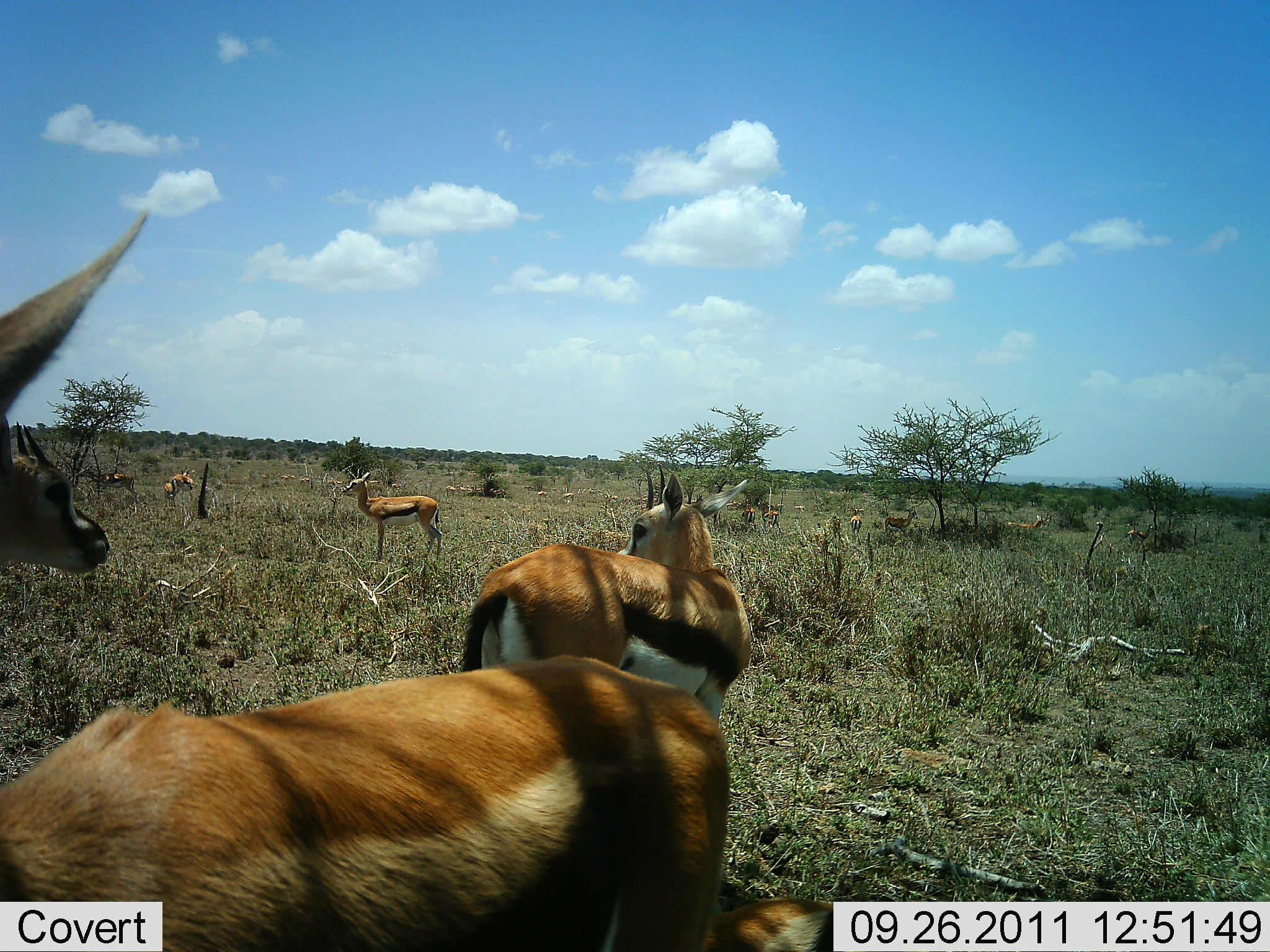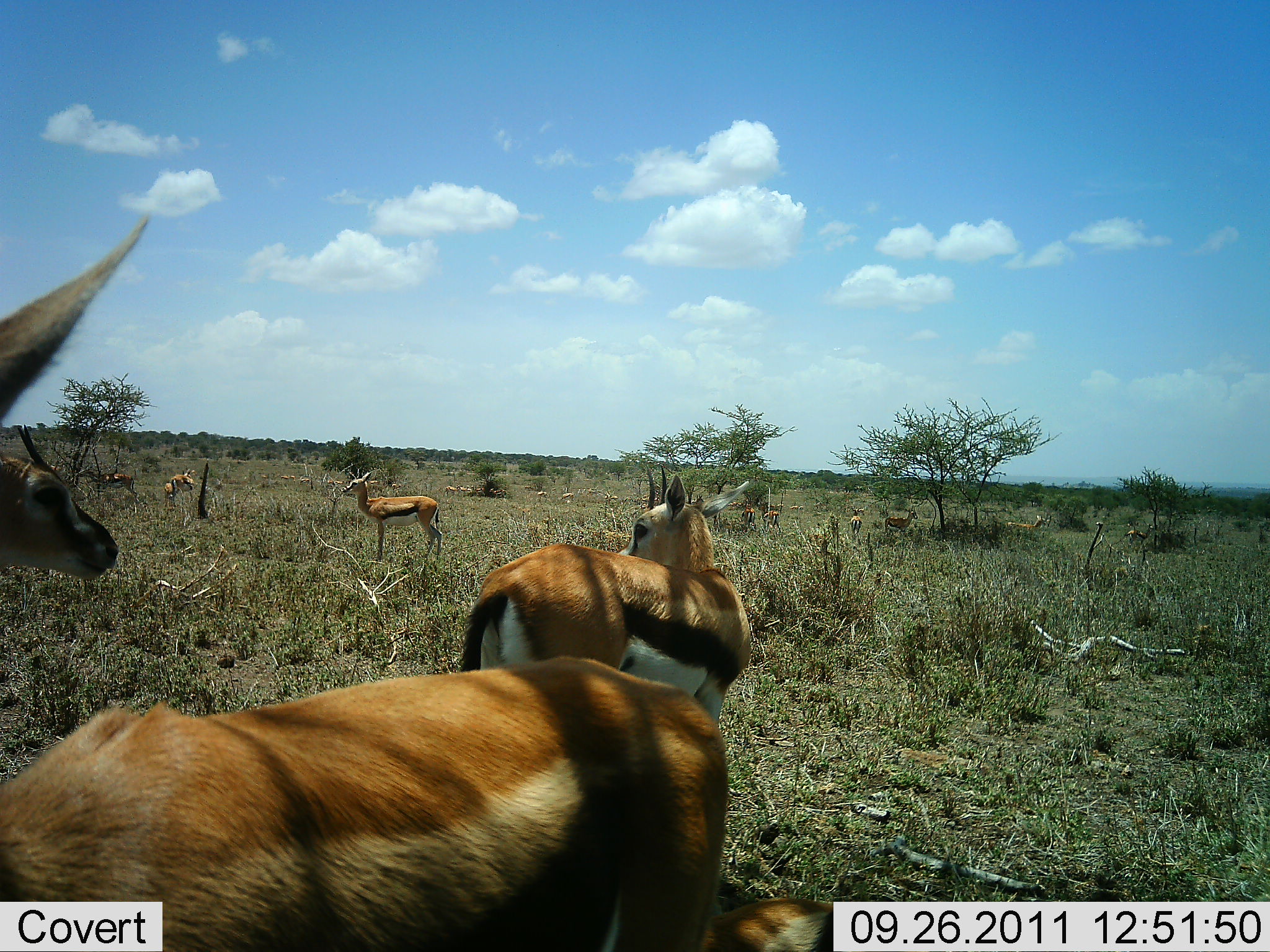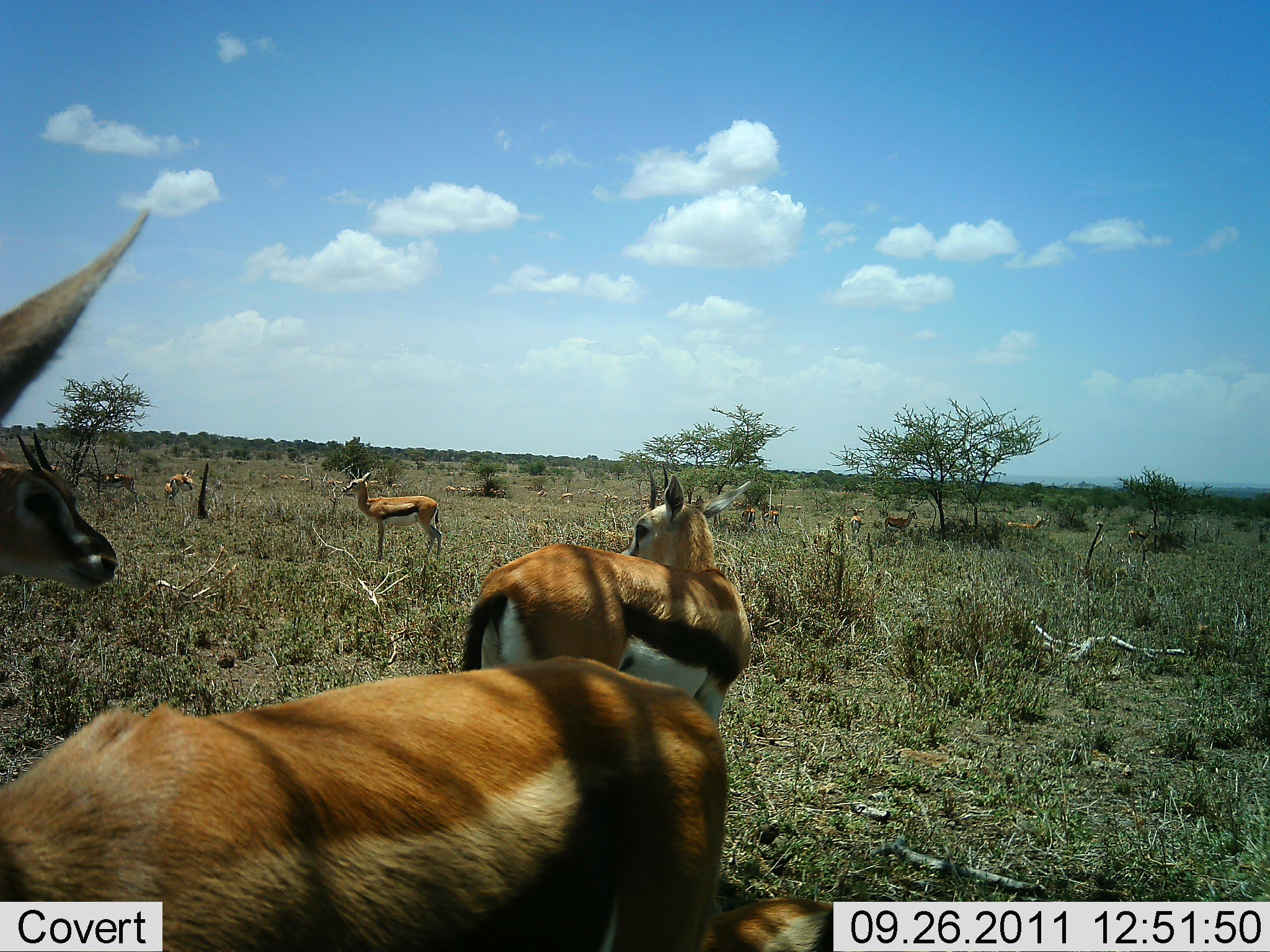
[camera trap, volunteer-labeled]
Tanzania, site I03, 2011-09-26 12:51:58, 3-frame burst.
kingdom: Animalia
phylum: Chordata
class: Mammalia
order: Artiodactyla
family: Bovidae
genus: Eudorcas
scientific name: Eudorcas thomsonii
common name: thomson's gazelle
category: gazellethomsons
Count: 10.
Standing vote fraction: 94%.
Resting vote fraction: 6%.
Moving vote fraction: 25%.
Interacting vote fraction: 0%.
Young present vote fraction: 0%.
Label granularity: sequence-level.